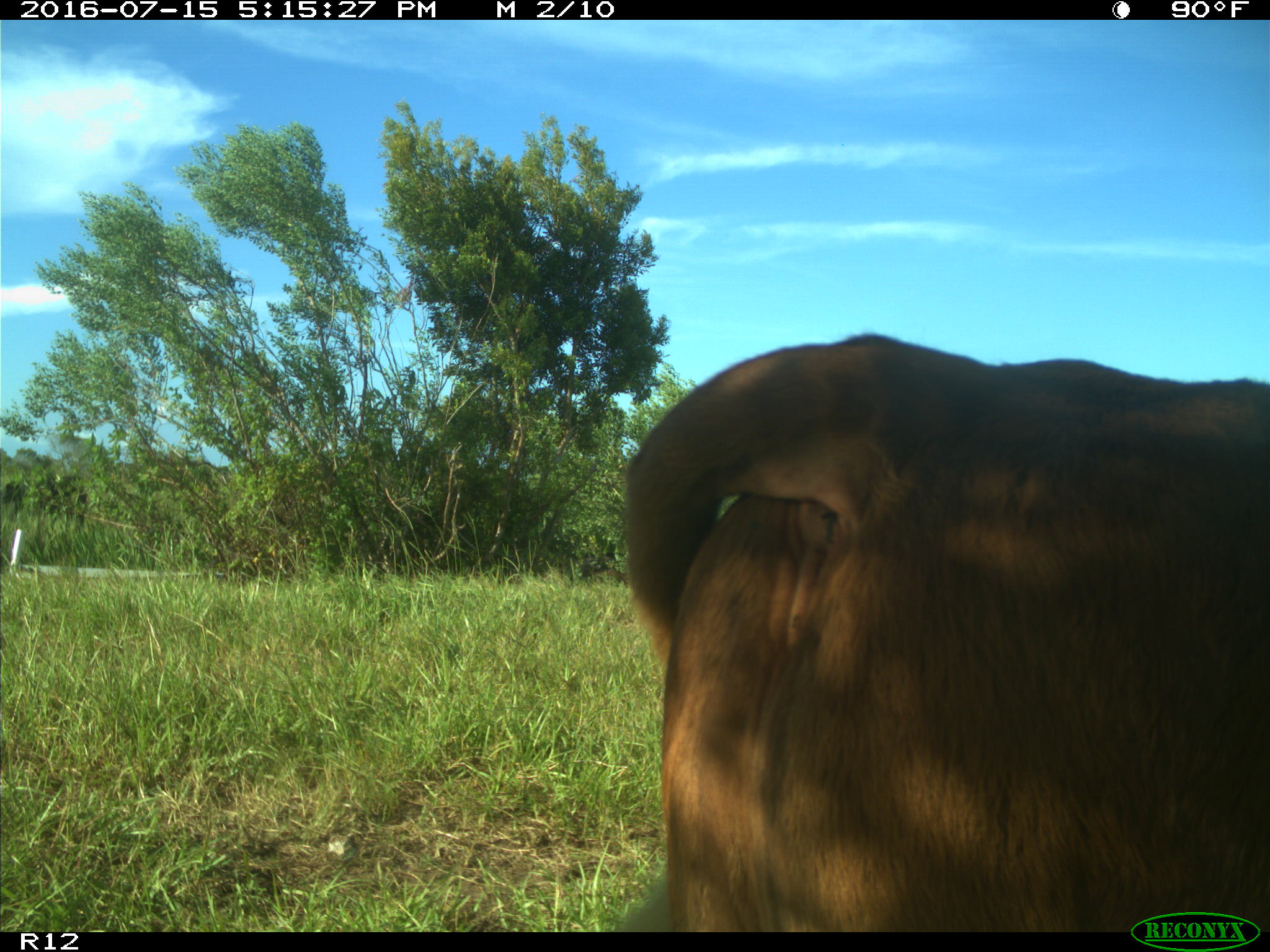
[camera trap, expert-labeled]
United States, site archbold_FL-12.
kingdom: Animalia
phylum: Chordata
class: Mammalia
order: Artiodactyla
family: Bovidae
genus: Bos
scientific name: Bos taurus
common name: domestic cow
Bos taurus (domestic cow).